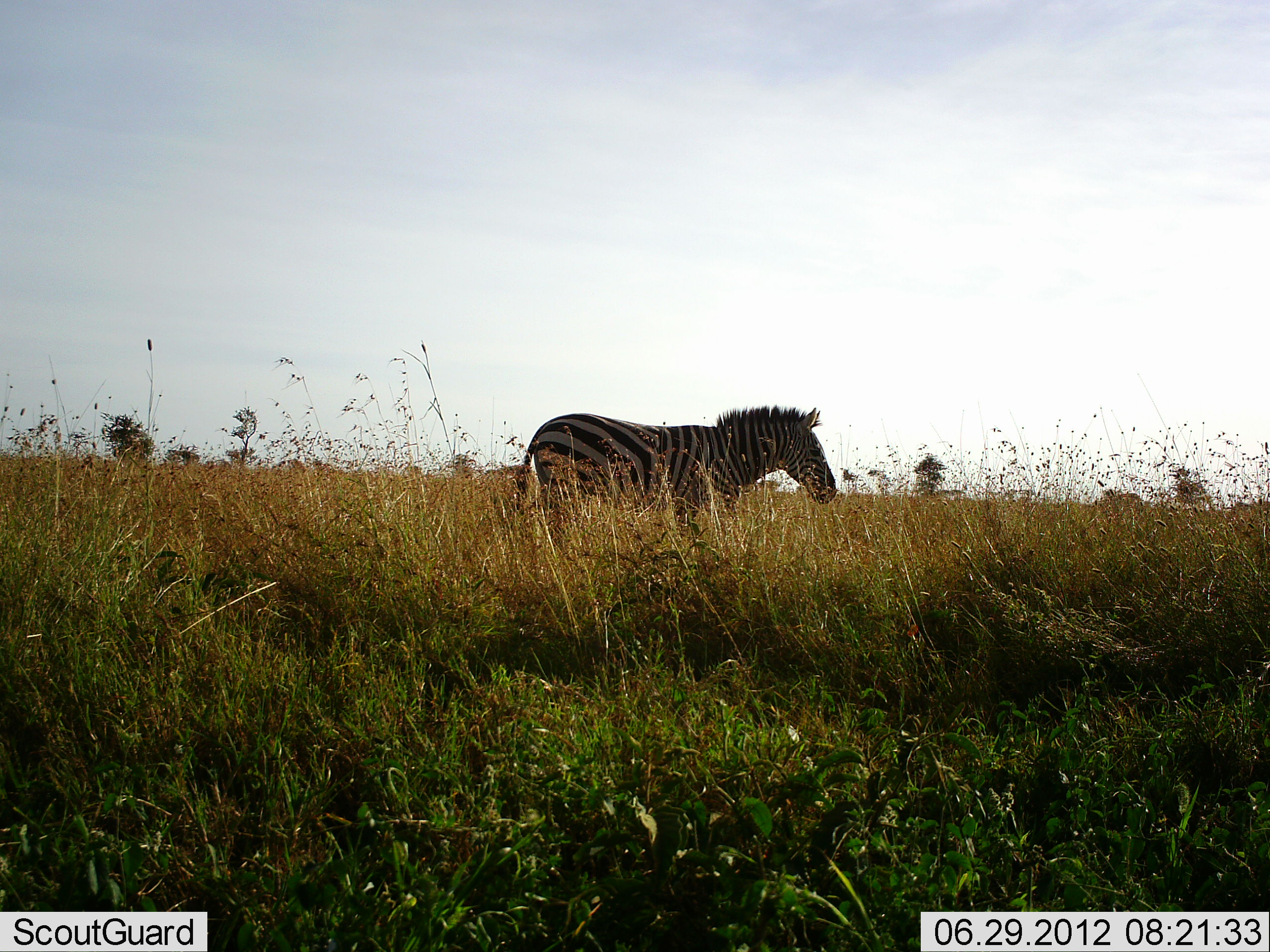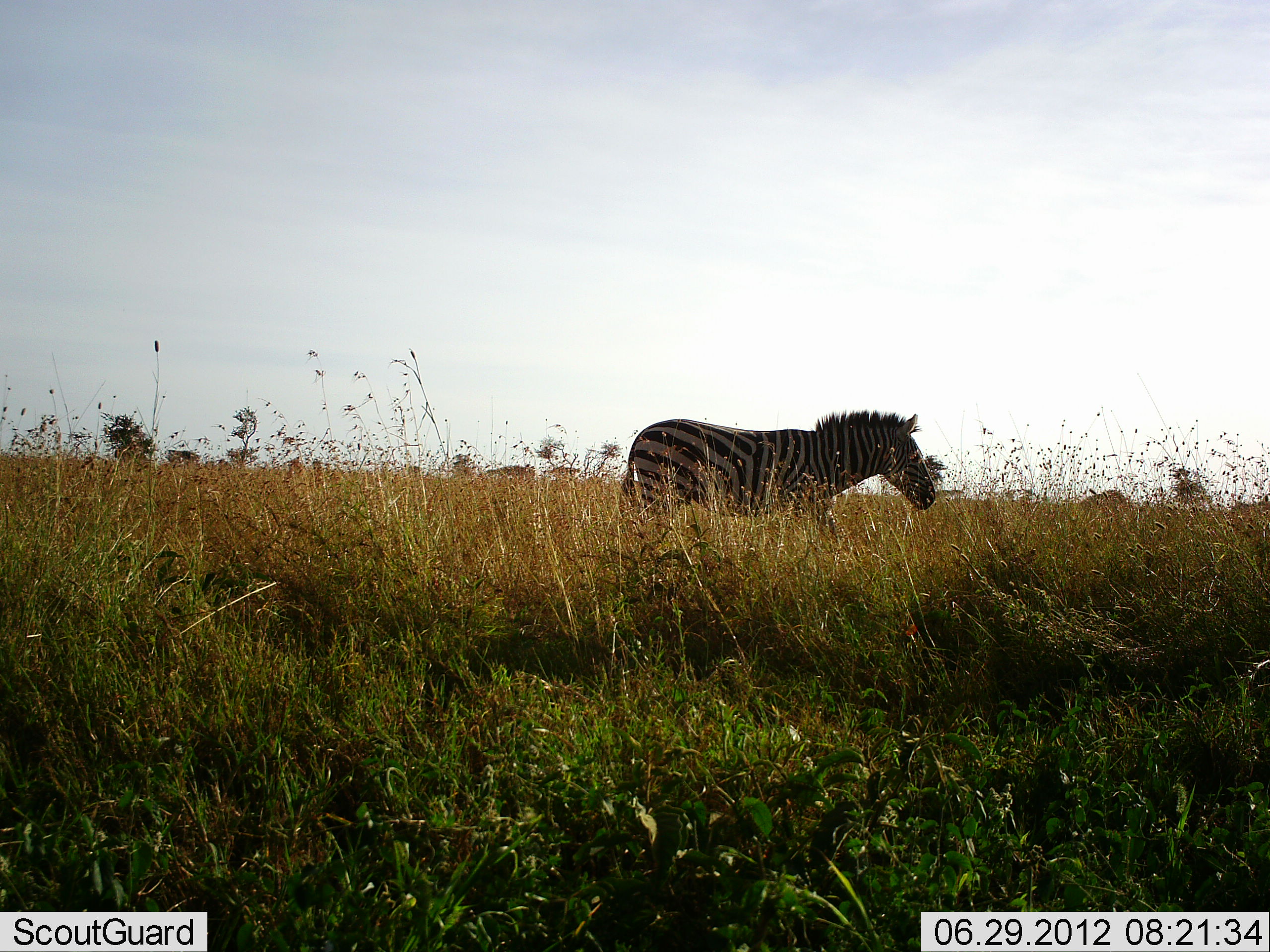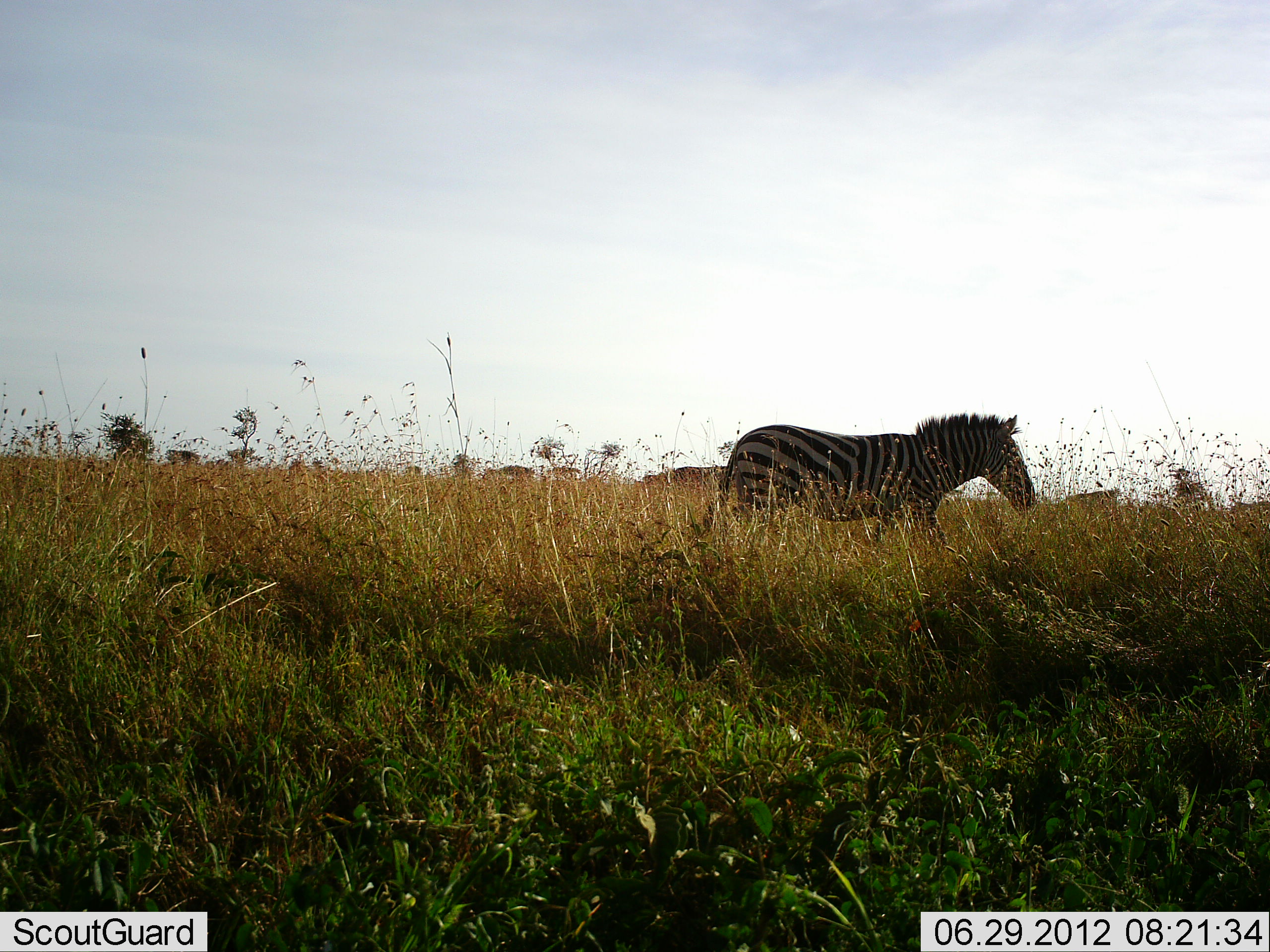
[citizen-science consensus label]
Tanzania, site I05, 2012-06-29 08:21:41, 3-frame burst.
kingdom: Animalia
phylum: Chordata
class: Mammalia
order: Perissodactyla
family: Equidae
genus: Equus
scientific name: Equus quagga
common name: plains zebra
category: zebra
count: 2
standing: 0%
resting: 0%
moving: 100%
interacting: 0%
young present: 0%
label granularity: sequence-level